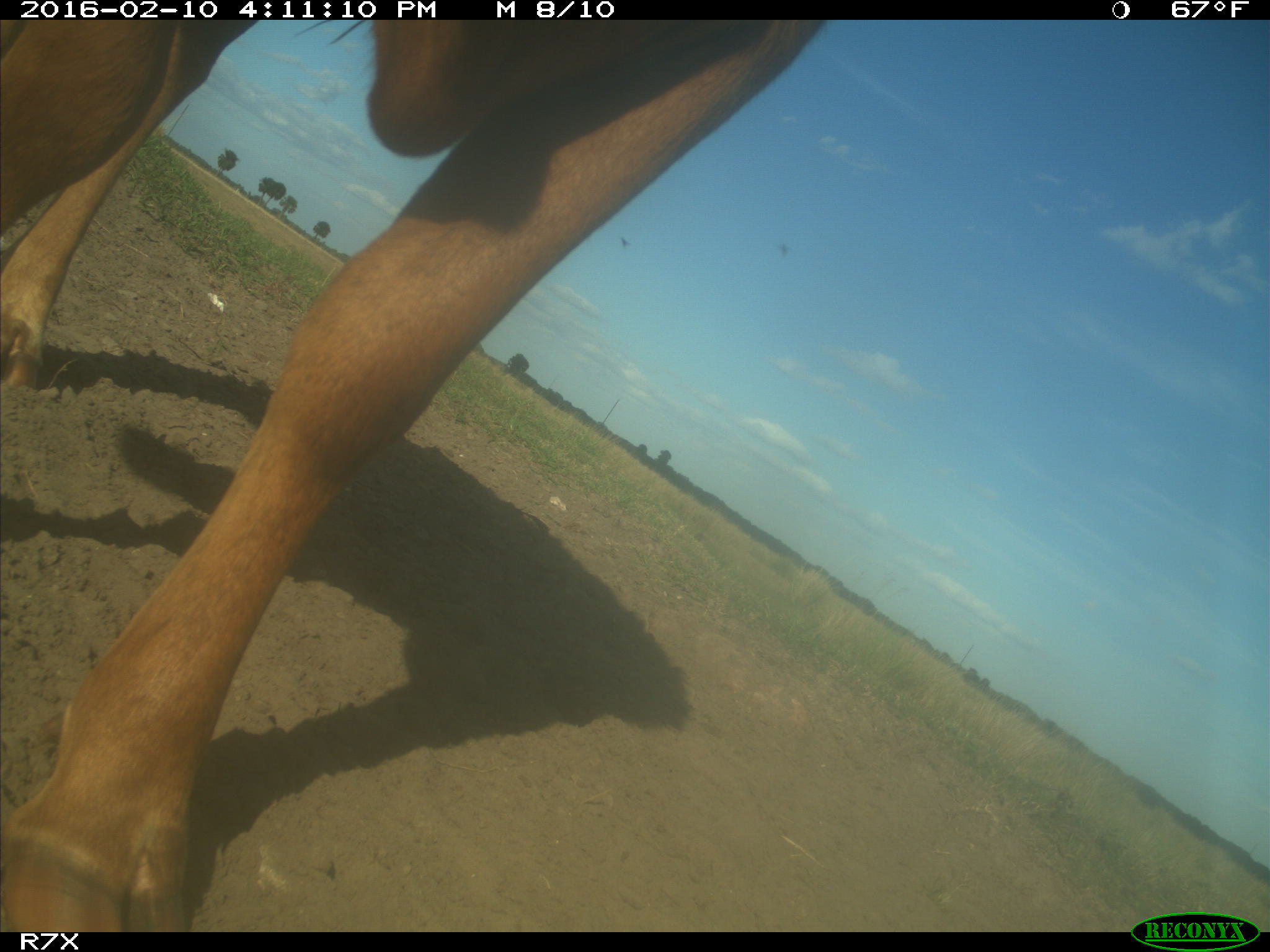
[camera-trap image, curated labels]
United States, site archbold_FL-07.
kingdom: Animalia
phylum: Chordata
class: Mammalia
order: Artiodactyla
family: Bovidae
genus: Bos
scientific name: Bos taurus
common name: domestic cow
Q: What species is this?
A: Bos taurus (domestic cow).